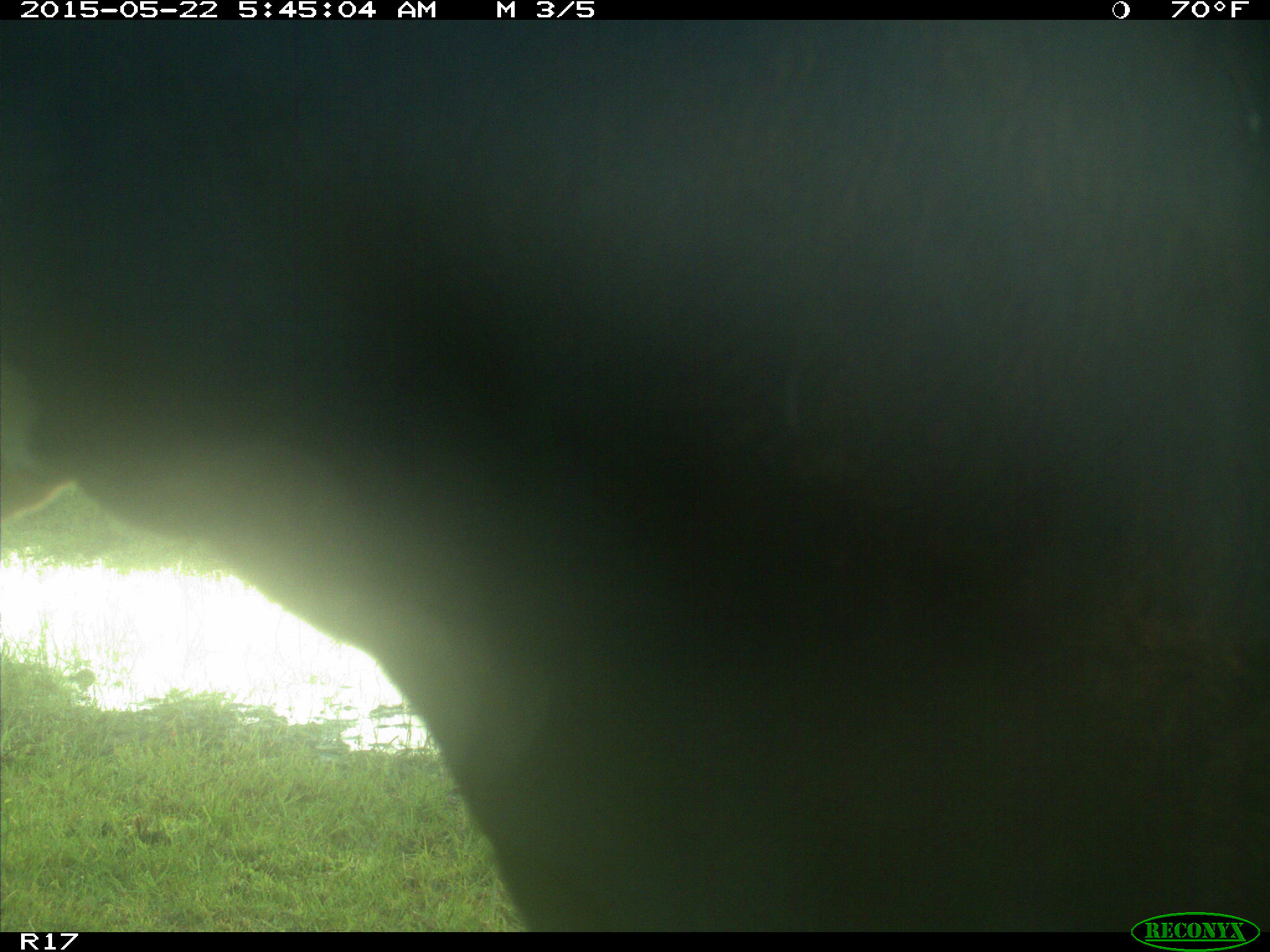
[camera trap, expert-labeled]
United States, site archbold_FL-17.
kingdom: Animalia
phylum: Chordata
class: Mammalia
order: Artiodactyla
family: Bovidae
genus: Bos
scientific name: Bos taurus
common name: domestic cow